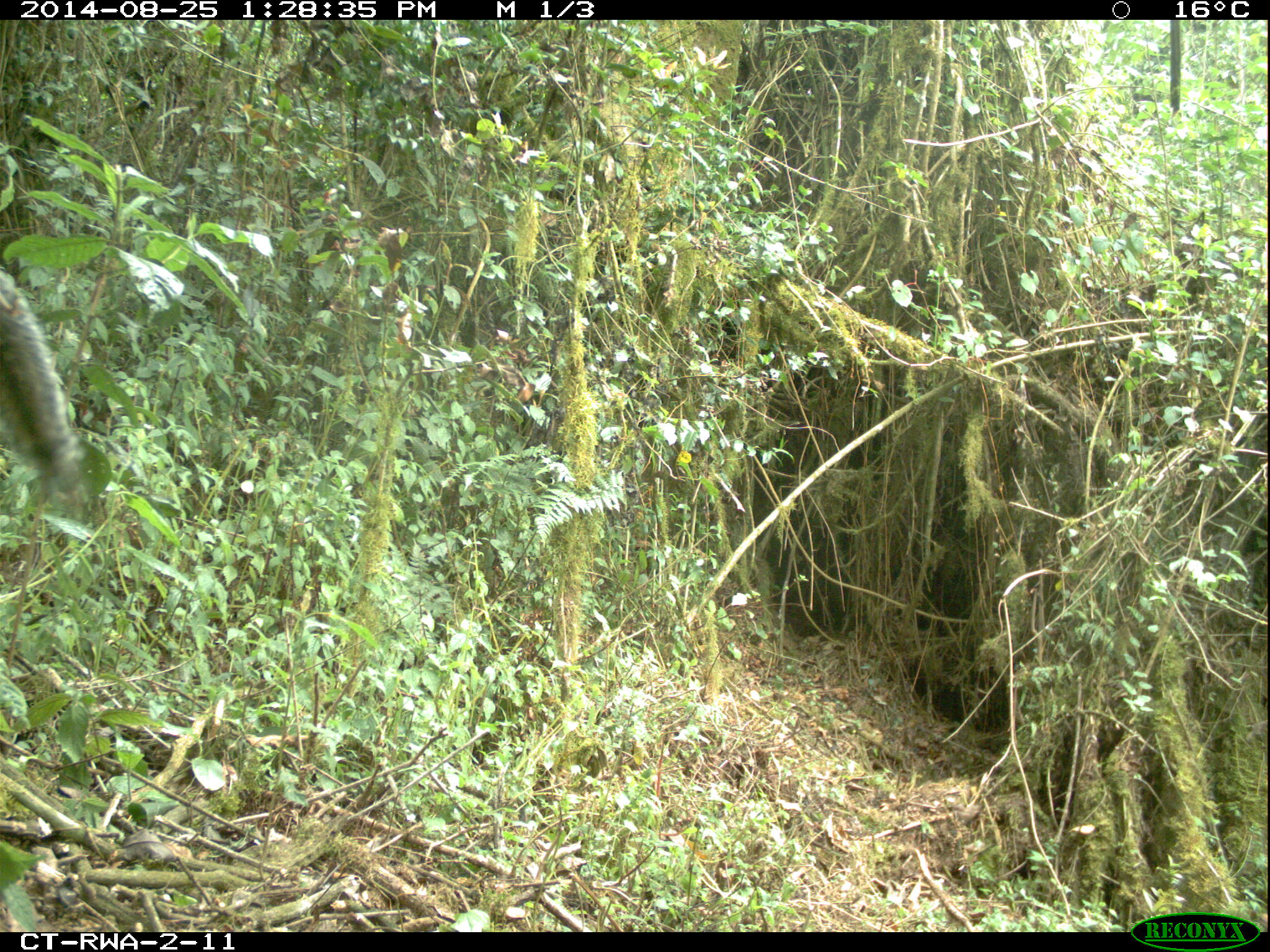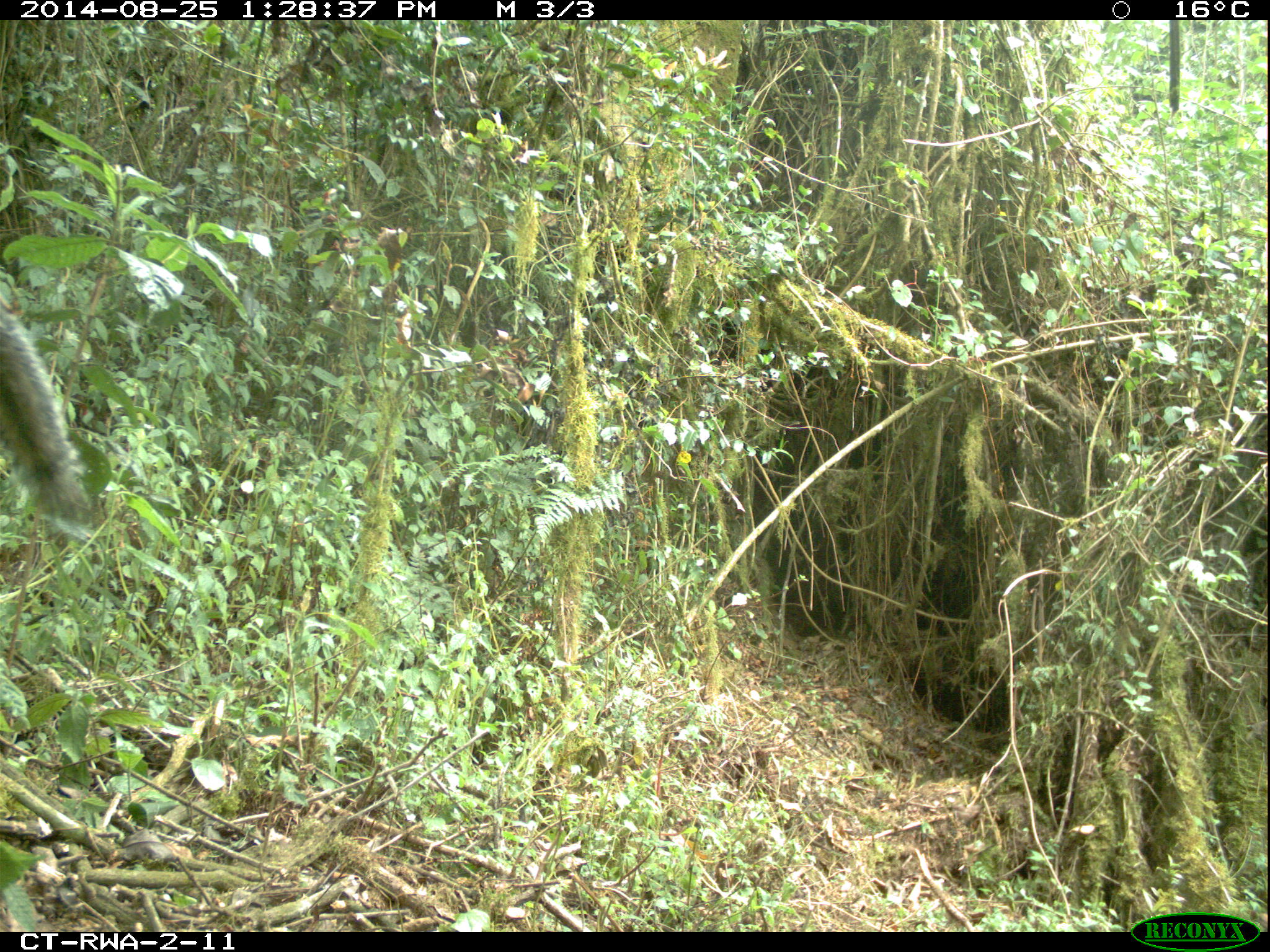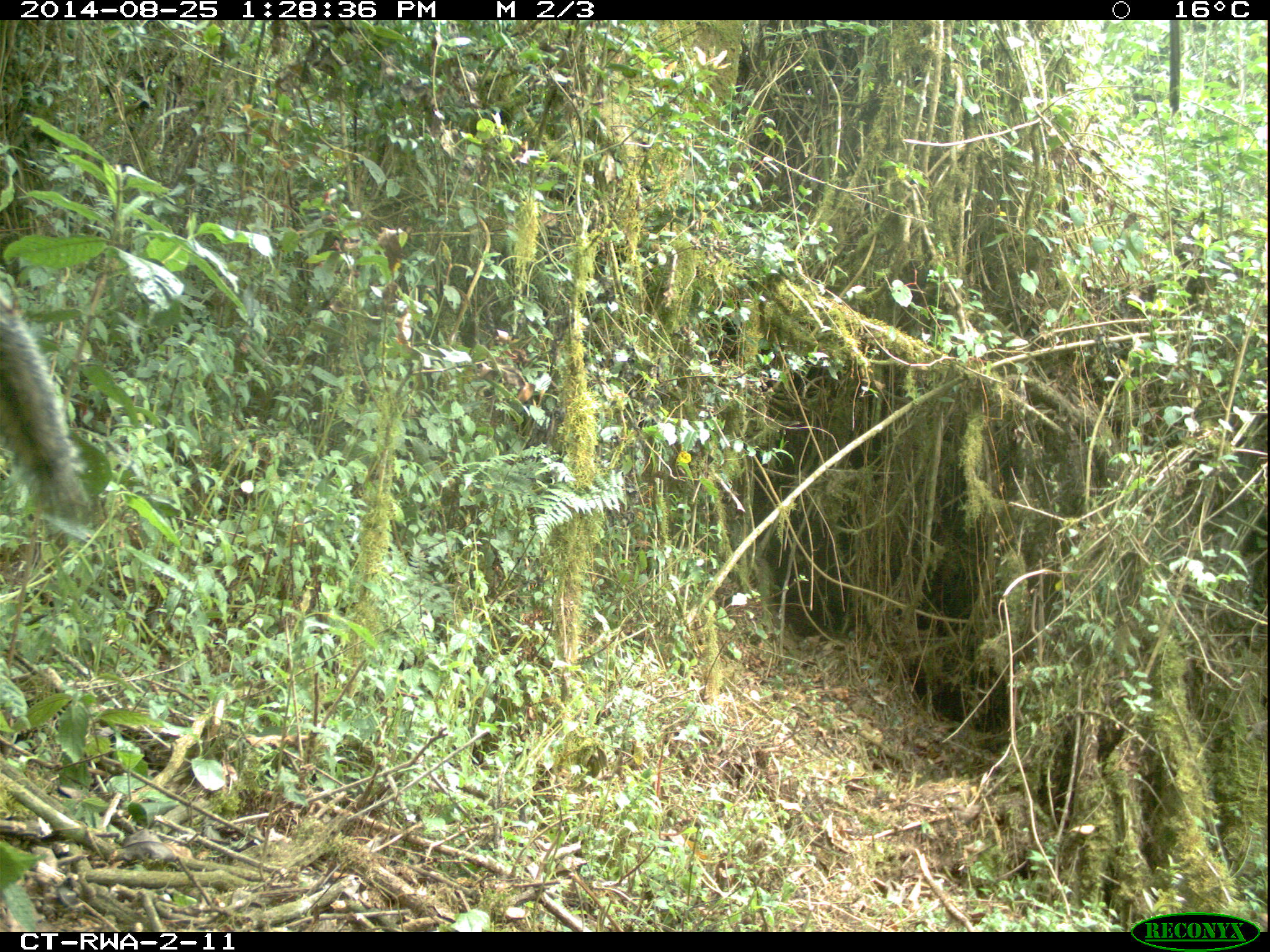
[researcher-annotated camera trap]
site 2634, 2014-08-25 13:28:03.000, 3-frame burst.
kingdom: Animalia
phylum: Chordata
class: Mammalia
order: Rodentia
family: Sciuridae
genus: Funisciurus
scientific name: Funisciurus carruthersi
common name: carruther's mountain squirrel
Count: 1.